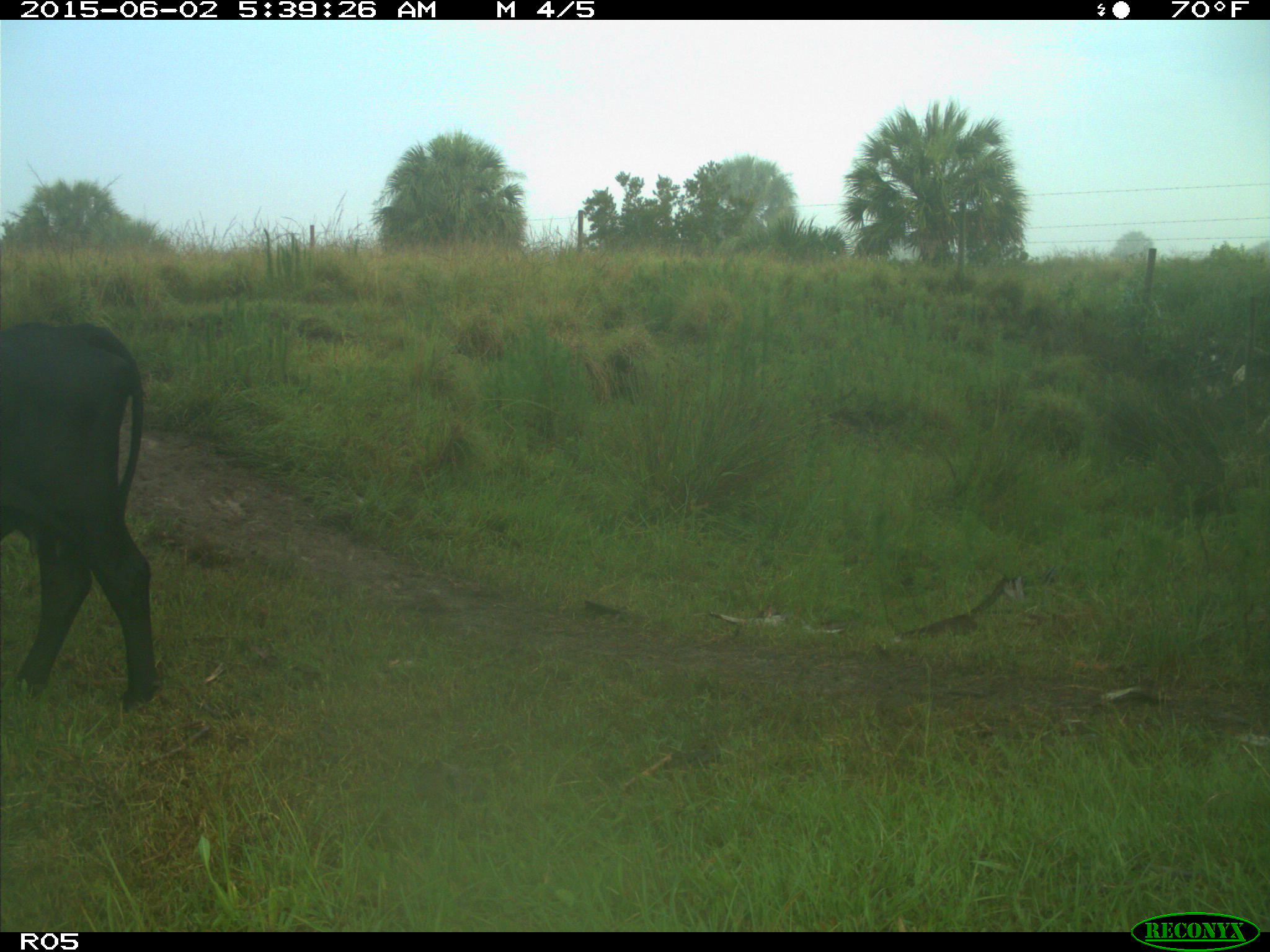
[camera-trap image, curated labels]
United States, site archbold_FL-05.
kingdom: Animalia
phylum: Chordata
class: Mammalia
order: Artiodactyla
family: Bovidae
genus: Bos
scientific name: Bos taurus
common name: domestic cow